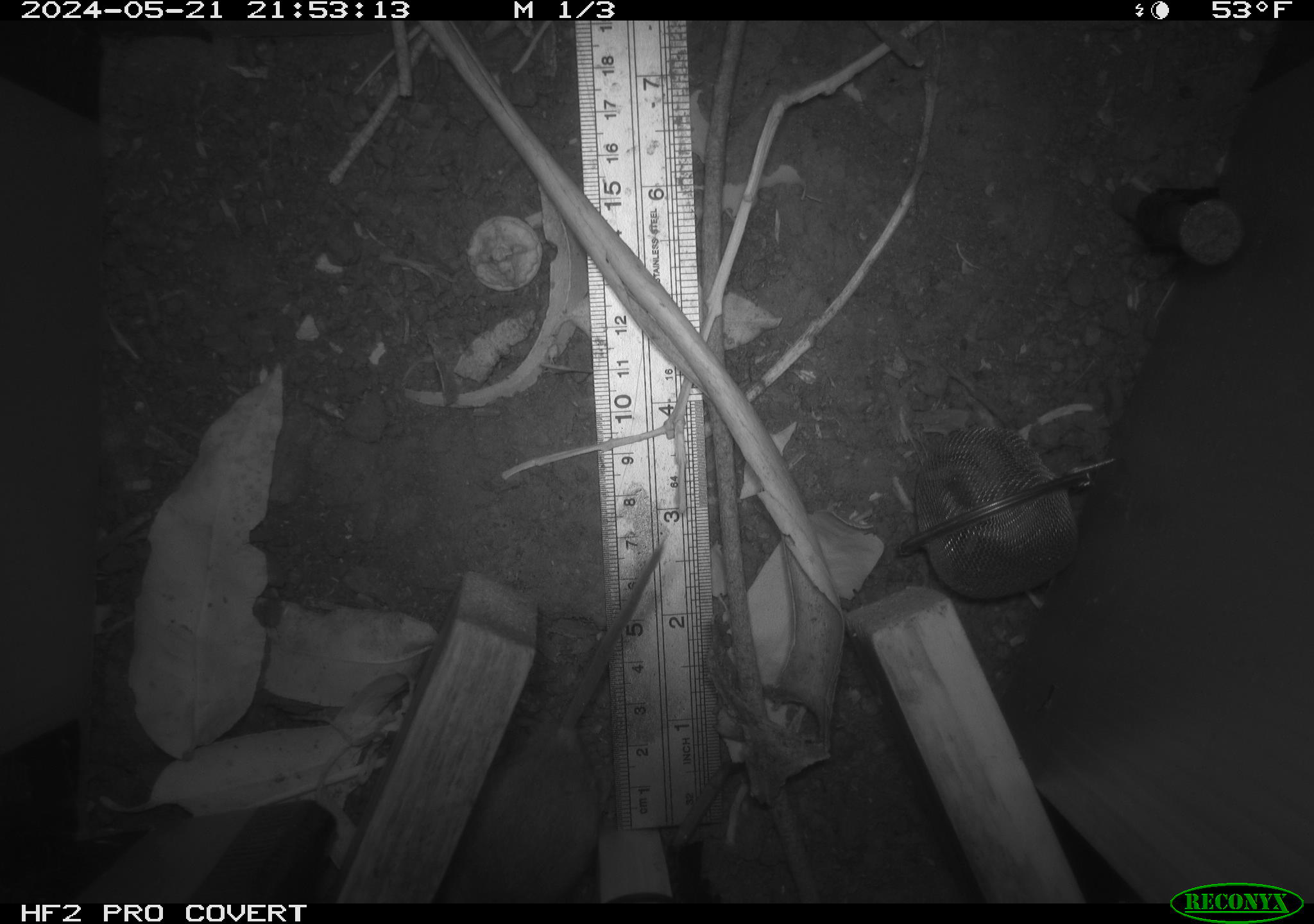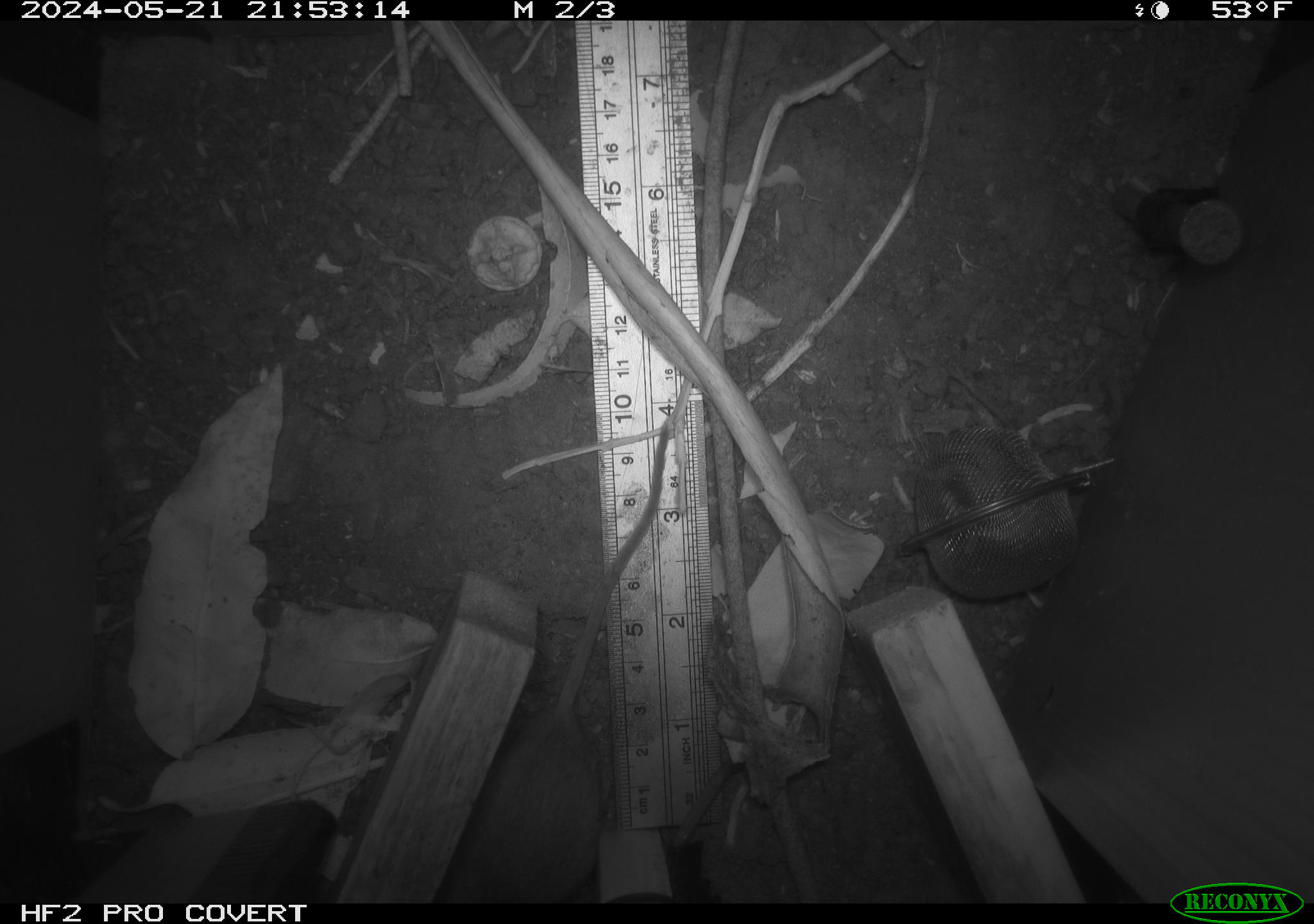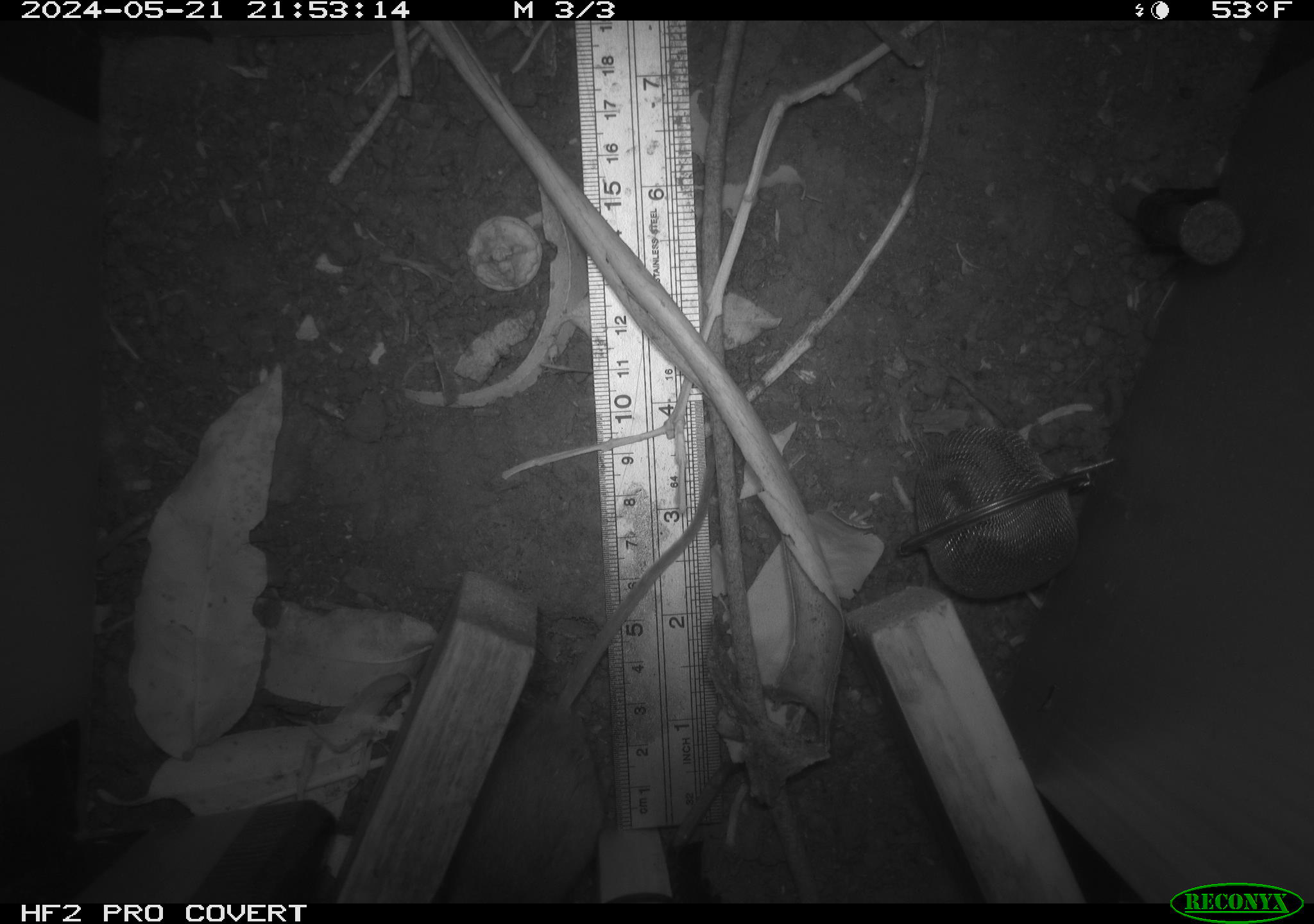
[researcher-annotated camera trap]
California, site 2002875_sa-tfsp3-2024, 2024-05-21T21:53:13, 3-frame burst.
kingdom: Animalia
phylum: Chordata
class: Mammalia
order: Rodentia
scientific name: Rodentia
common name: rodent